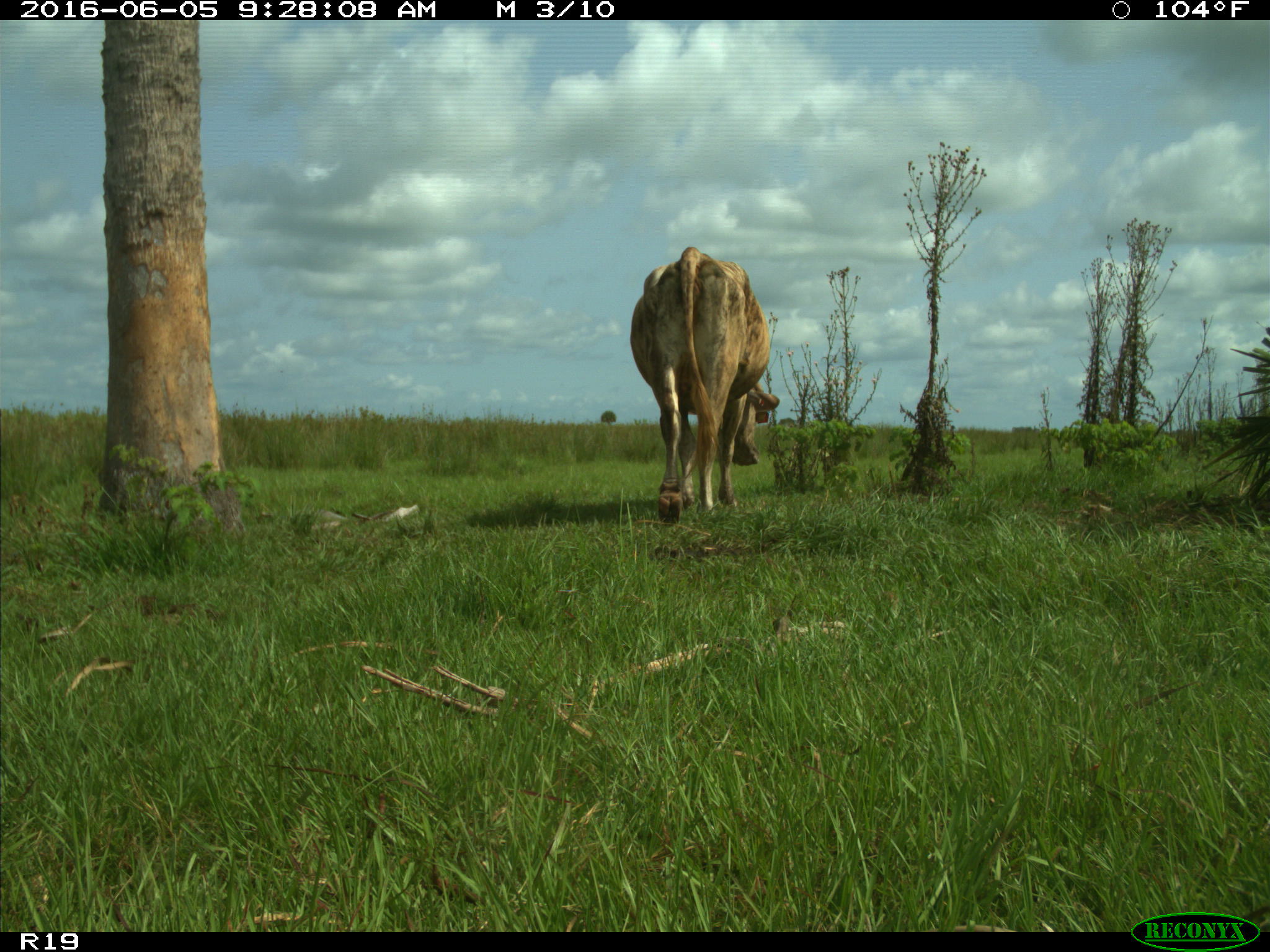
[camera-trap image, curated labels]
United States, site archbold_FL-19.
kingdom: Animalia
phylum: Chordata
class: Mammalia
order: Artiodactyla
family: Bovidae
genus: Bos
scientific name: Bos taurus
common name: domestic cow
Bos taurus (domestic cow).